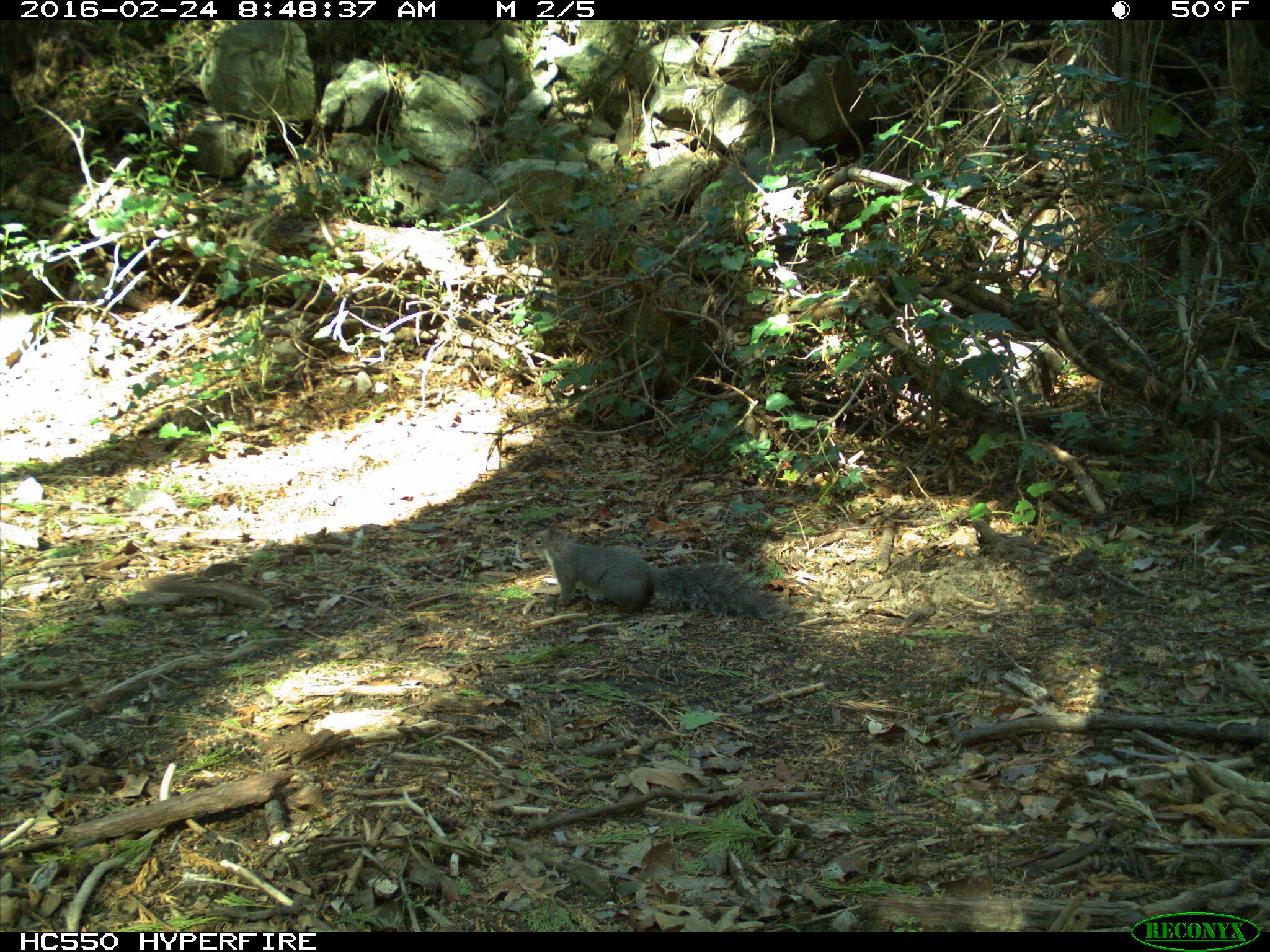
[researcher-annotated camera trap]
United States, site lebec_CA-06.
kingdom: Animalia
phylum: Chordata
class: Mammalia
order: Rodentia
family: Sciuridae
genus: Sciurus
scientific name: Sciurus carolinensis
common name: eastern gray squirrel